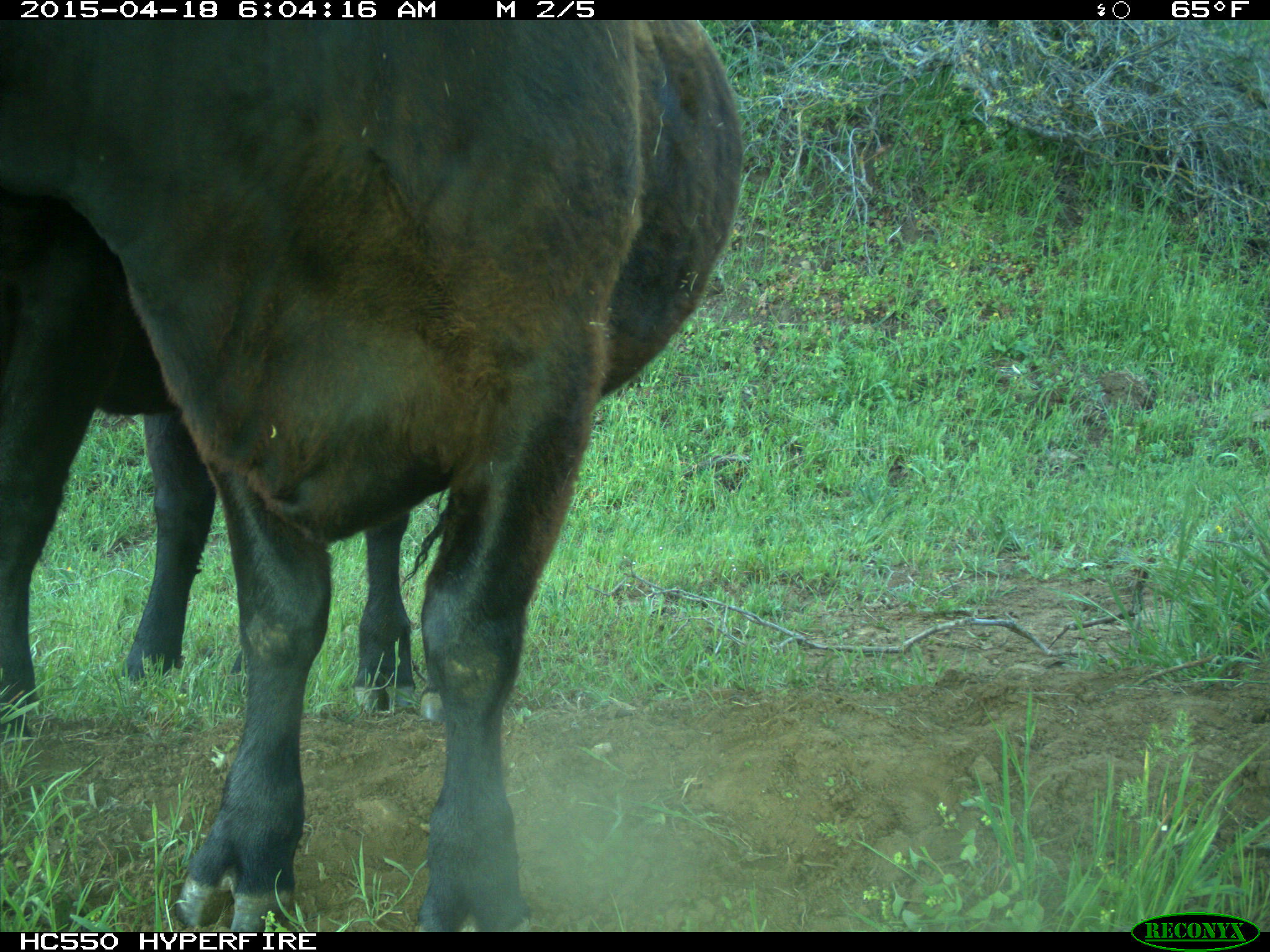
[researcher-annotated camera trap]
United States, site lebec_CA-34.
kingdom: Animalia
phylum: Chordata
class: Mammalia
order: Artiodactyla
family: Bovidae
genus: Bos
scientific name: Bos taurus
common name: domestic cow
Bos taurus (domestic cow).